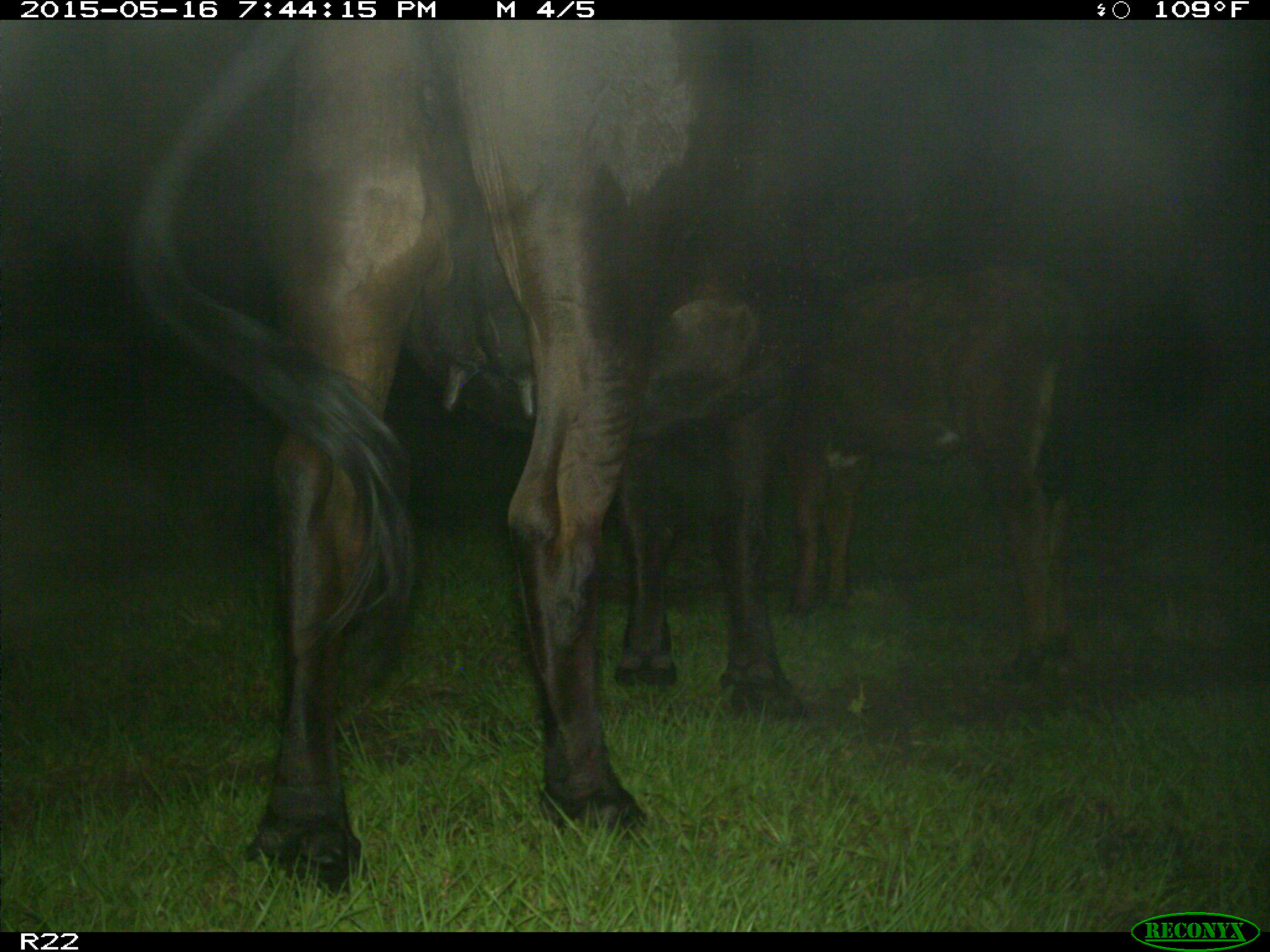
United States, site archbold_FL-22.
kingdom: Animalia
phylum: Chordata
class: Mammalia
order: Artiodactyla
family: Bovidae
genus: Bos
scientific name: Bos taurus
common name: domestic cow